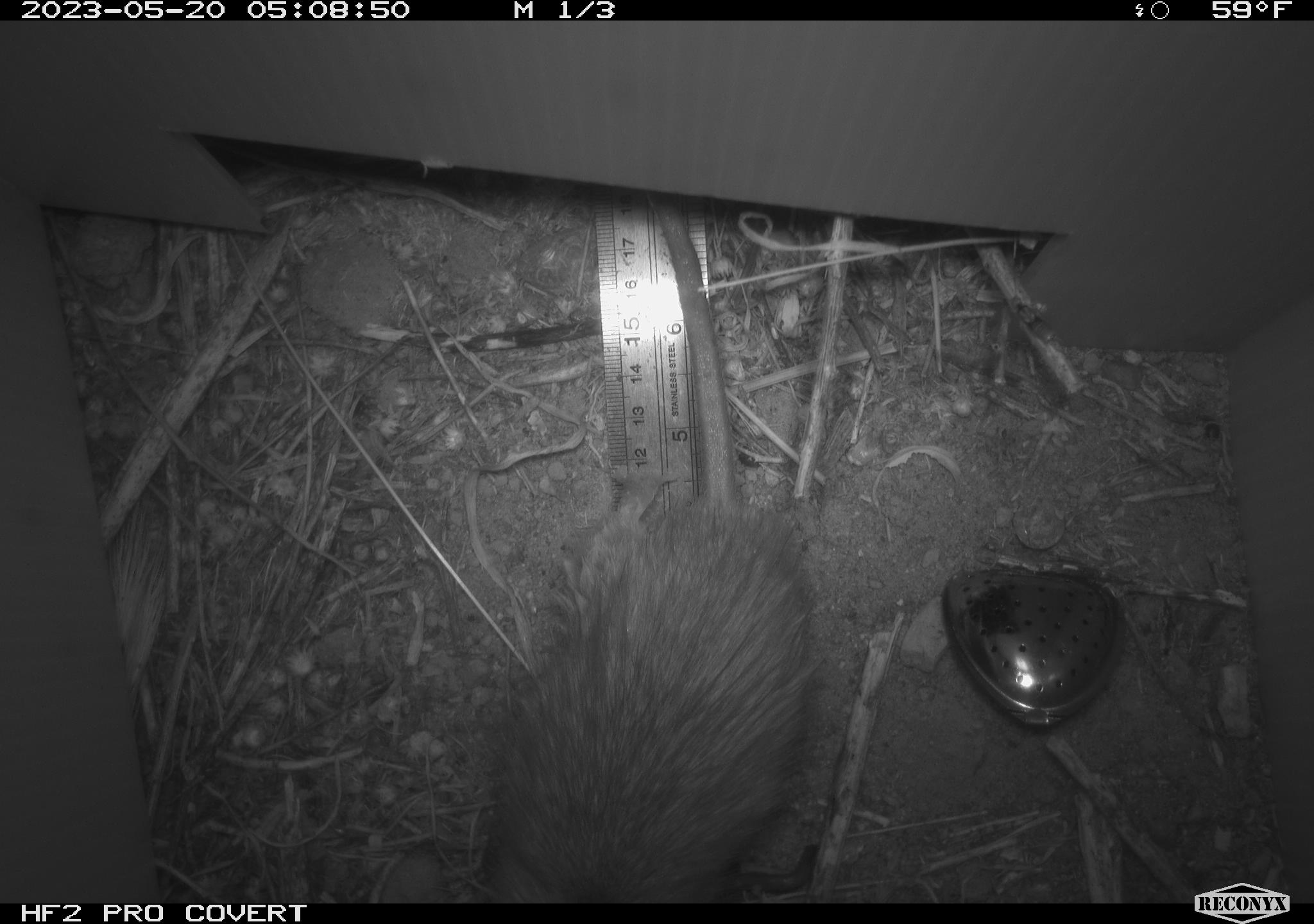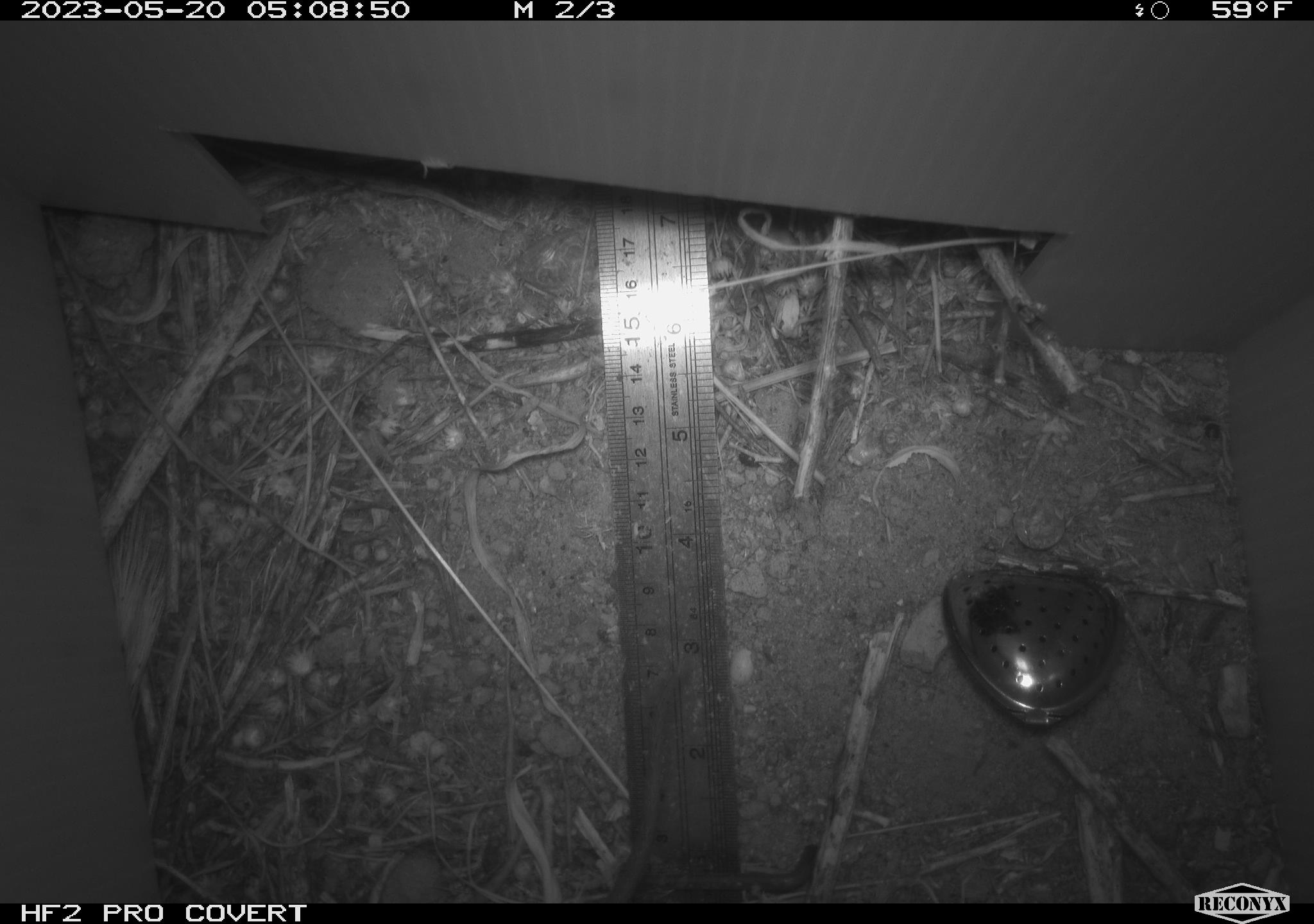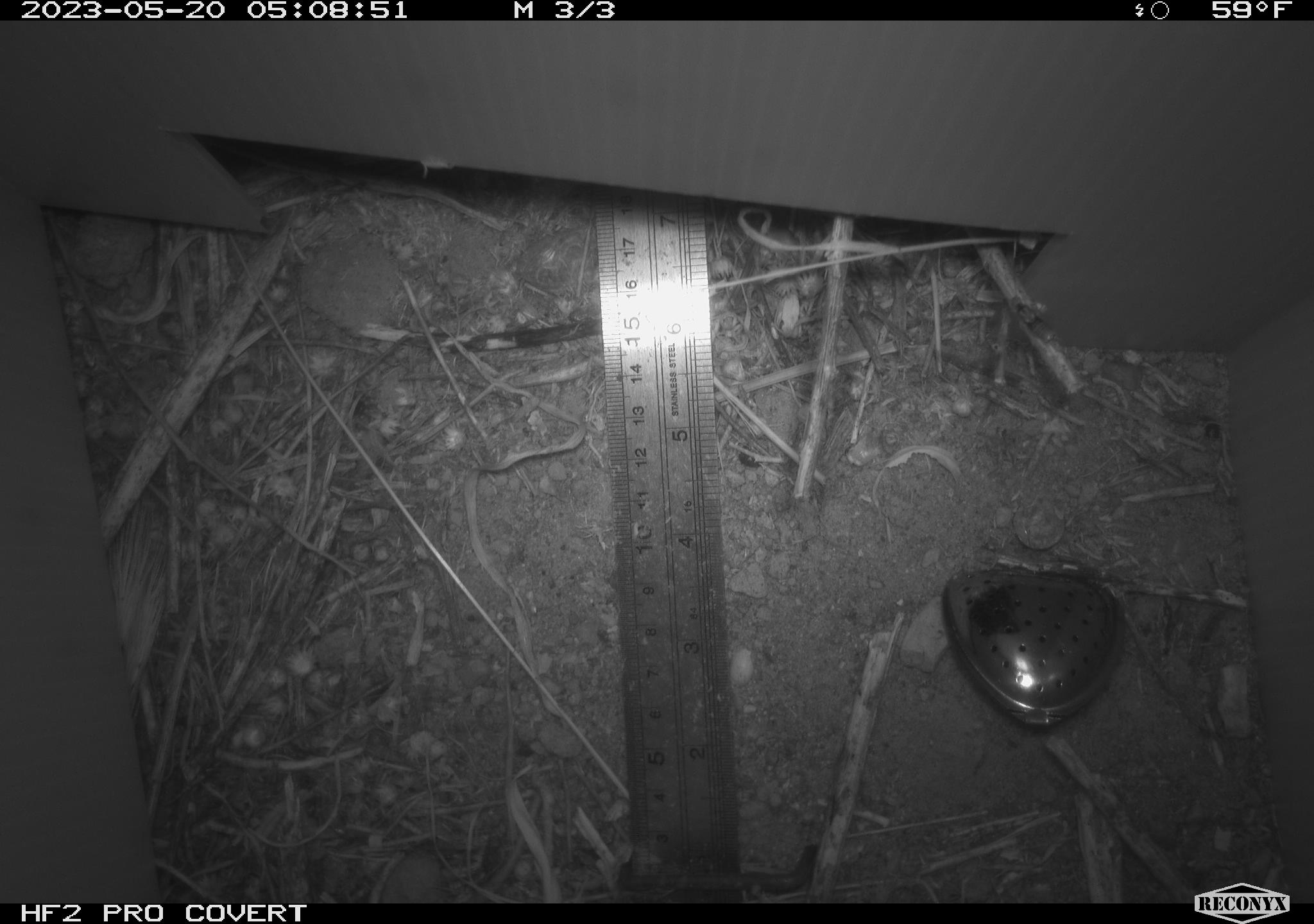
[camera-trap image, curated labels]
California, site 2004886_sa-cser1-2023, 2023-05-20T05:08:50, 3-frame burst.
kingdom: Animalia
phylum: Chordata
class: Mammalia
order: Rodentia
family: Muridae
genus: Rattus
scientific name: Rattus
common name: rat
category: rattus species